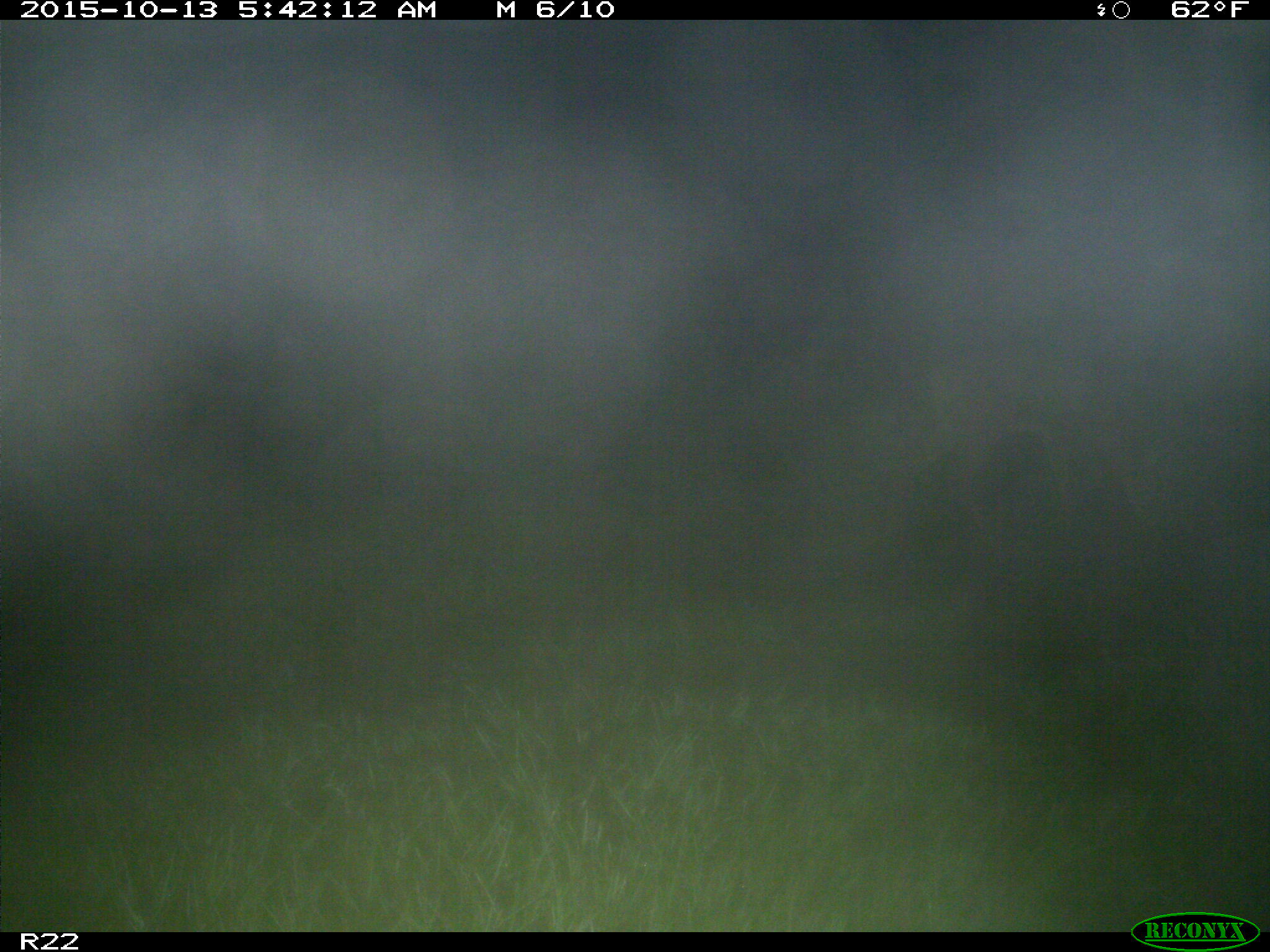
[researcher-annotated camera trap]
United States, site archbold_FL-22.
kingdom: Animalia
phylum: Chordata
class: Mammalia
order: Artiodactyla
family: Cervidae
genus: Odocoileus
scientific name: Odocoileus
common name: deer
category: unidentified deer